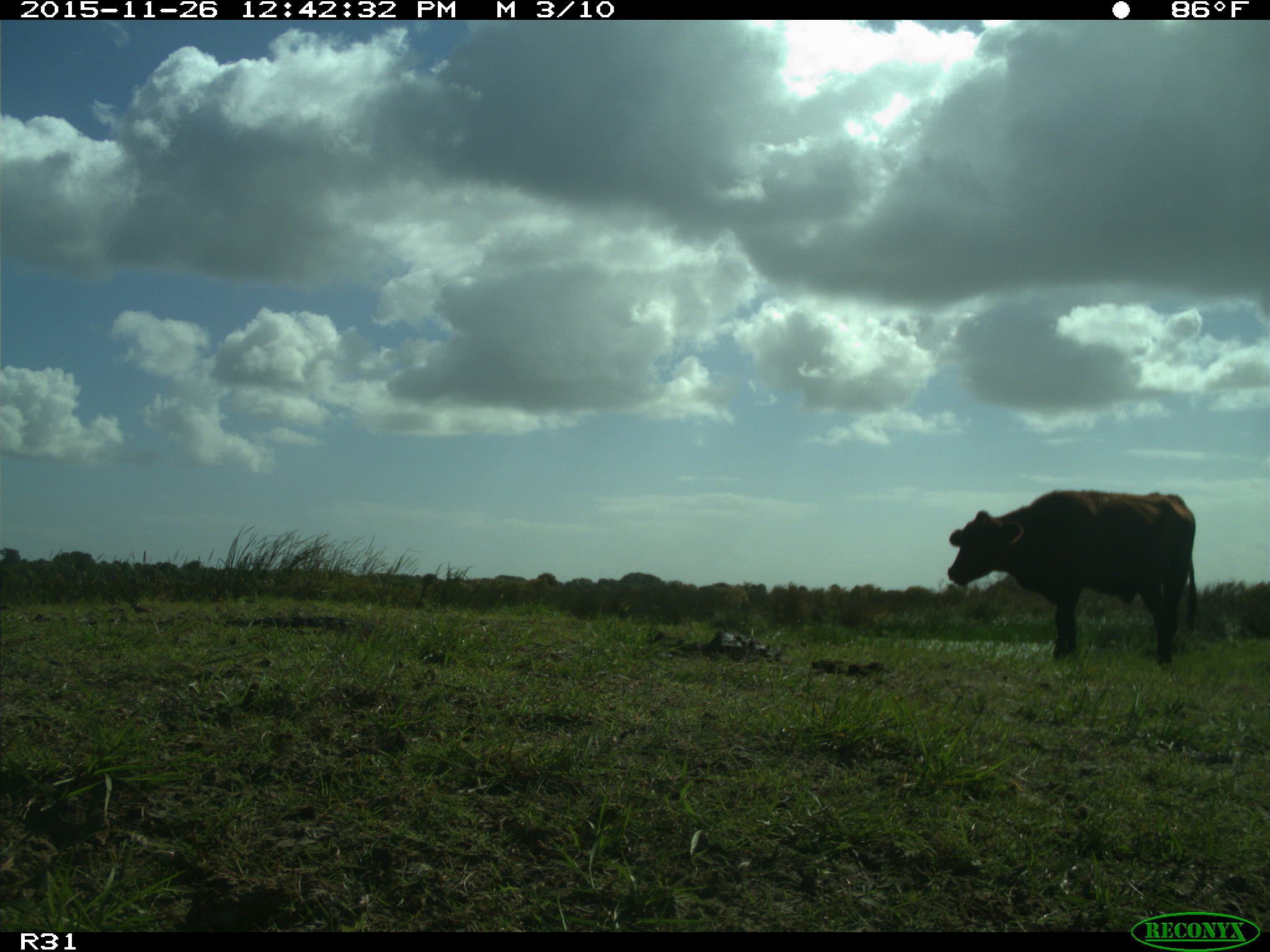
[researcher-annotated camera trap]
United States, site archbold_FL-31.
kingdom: Animalia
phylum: Chordata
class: Mammalia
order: Artiodactyla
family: Bovidae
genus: Bos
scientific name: Bos taurus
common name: domestic cow